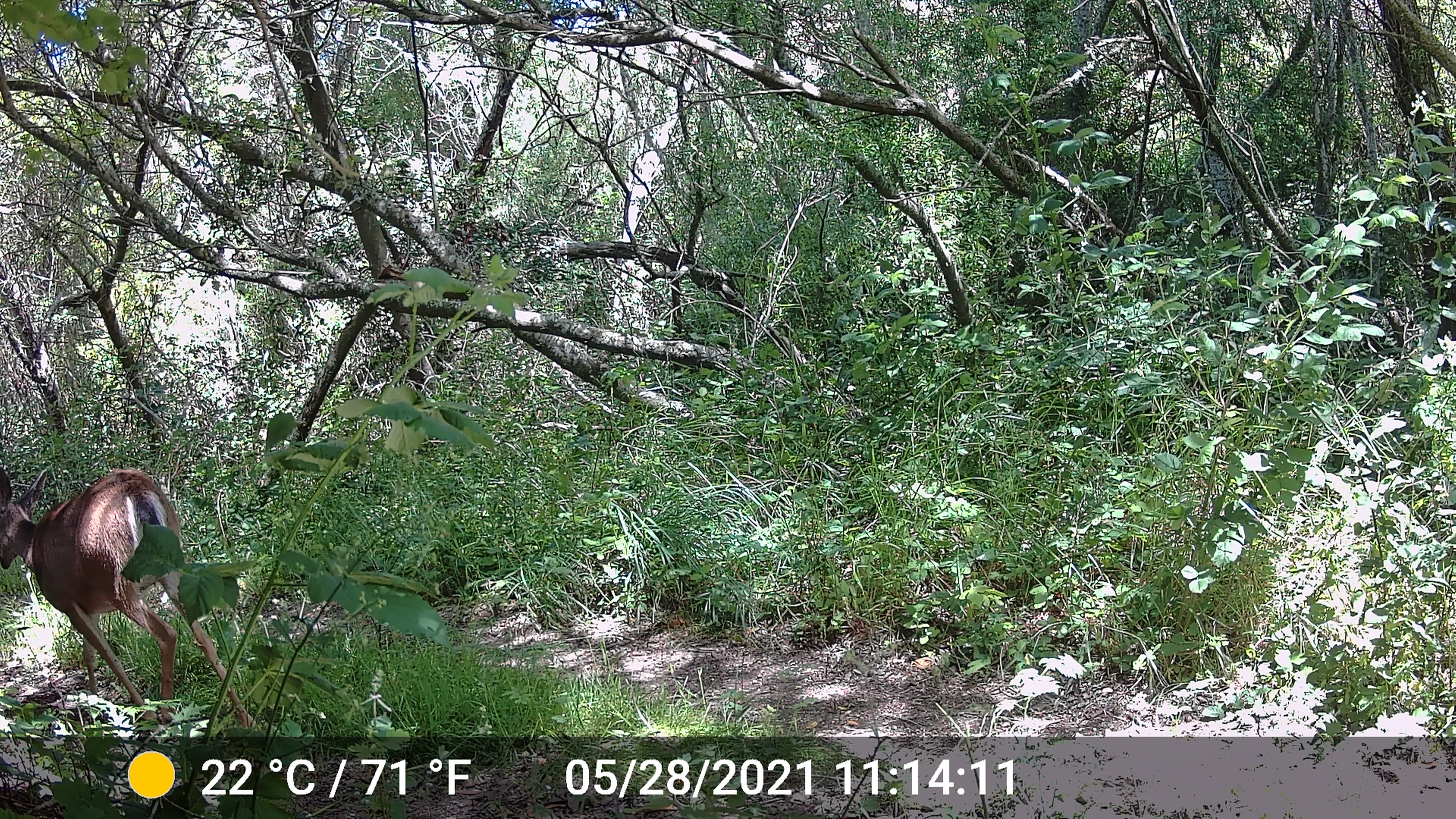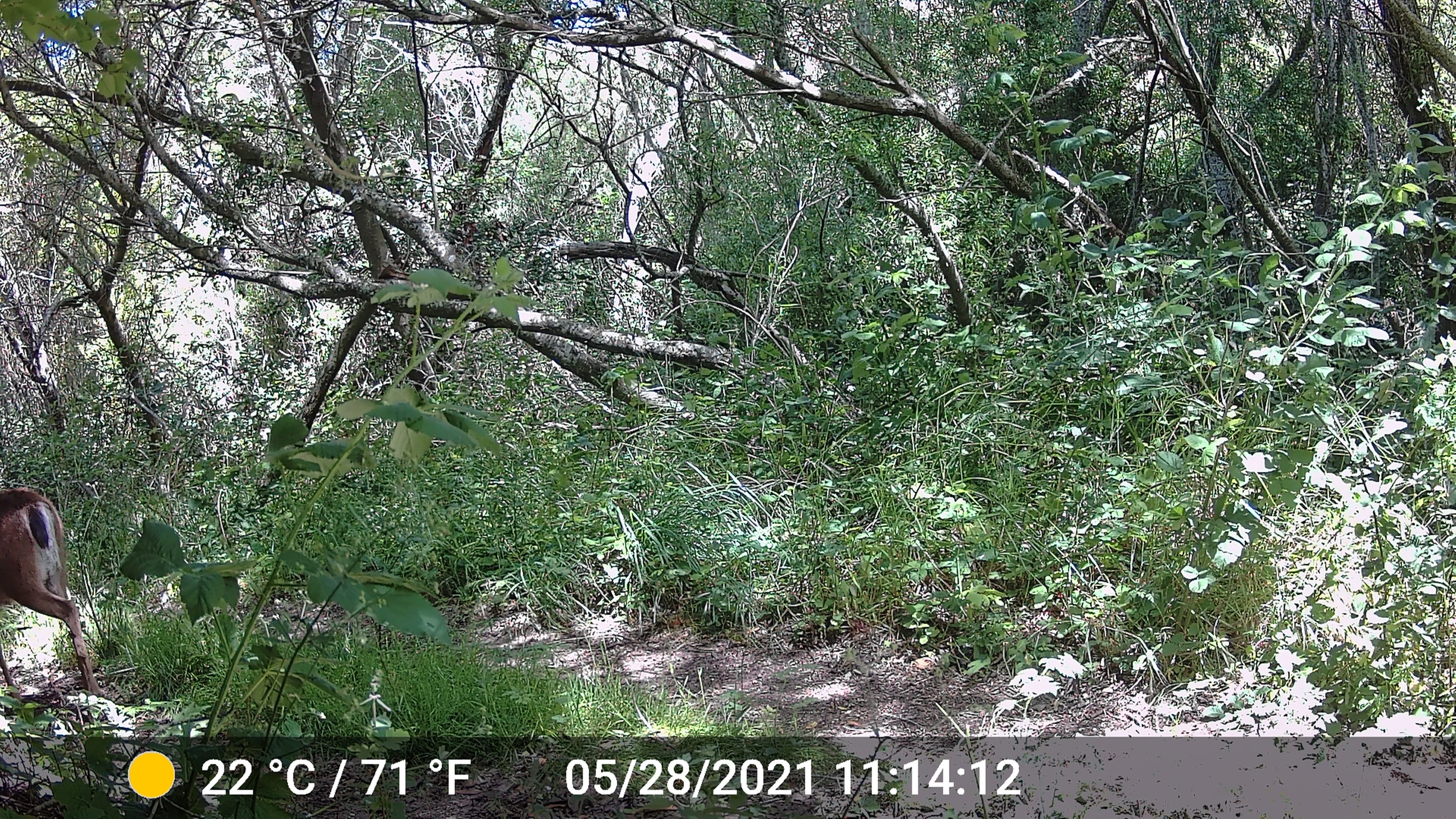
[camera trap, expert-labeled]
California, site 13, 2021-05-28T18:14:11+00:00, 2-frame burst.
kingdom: Animalia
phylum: Chordata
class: Mammalia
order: Artiodactyla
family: Cervidae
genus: Odocoileus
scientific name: Odocoileus hemionus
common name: mule deer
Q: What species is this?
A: Mule deer (Odocoileus hemionus).